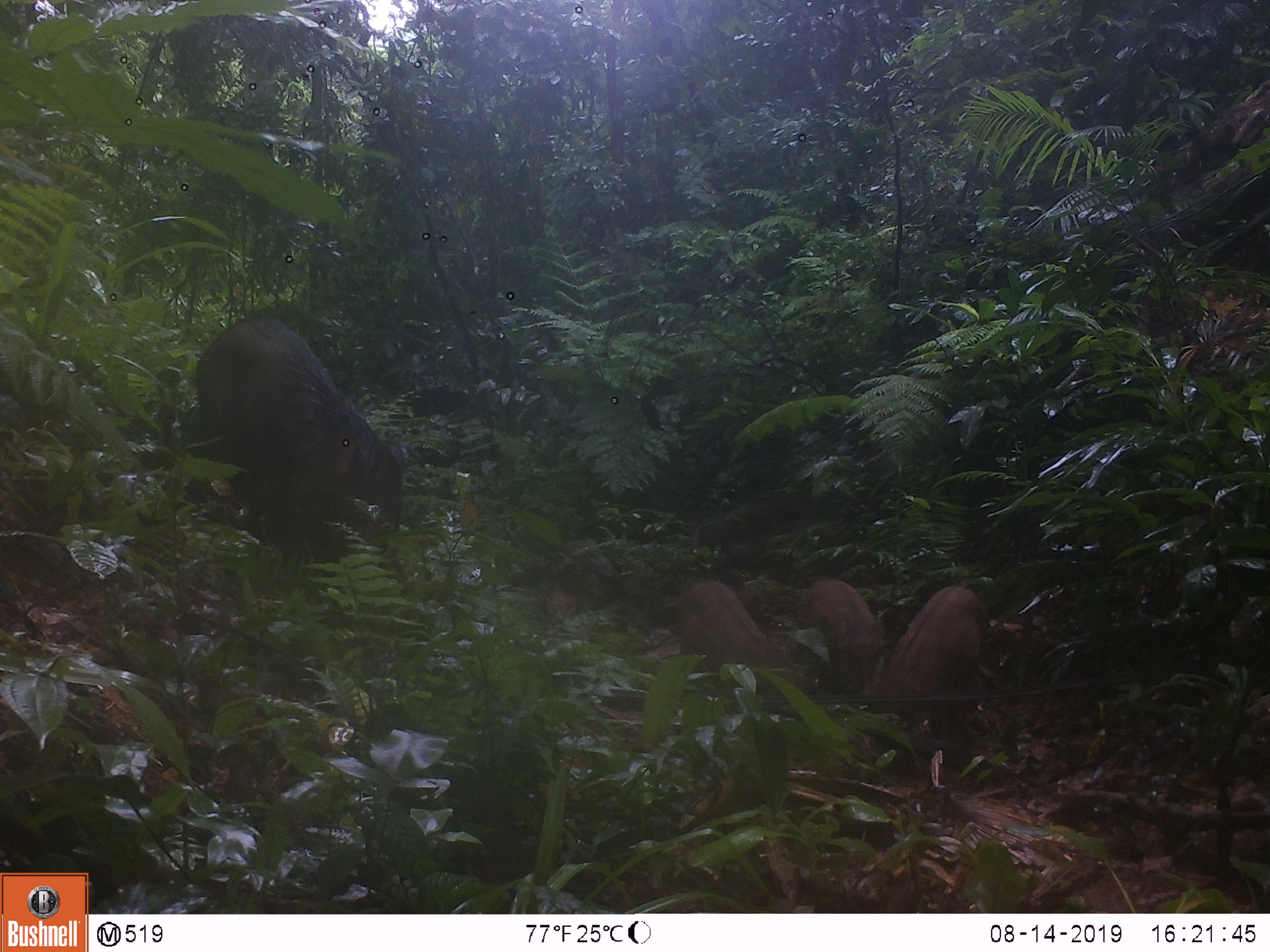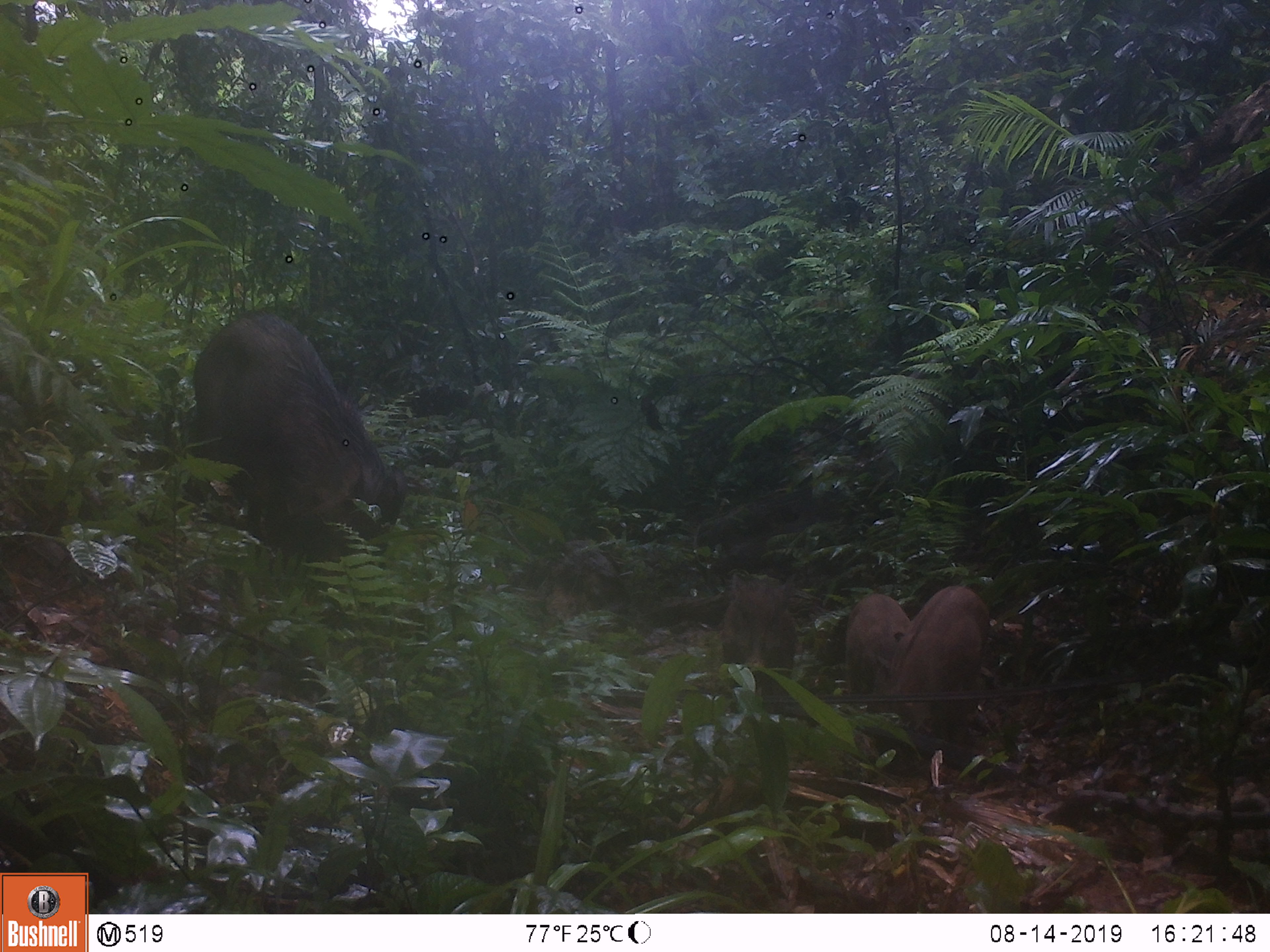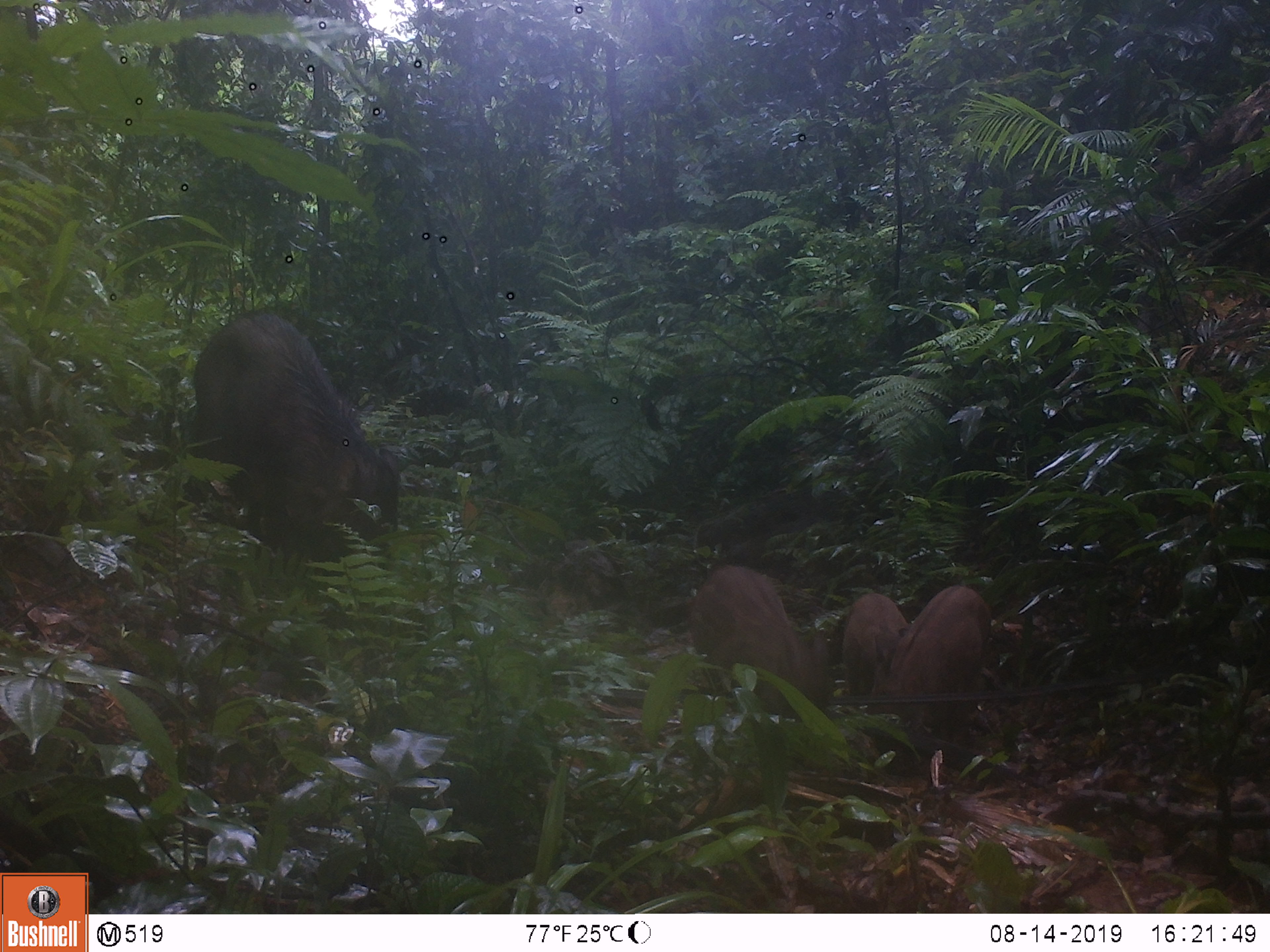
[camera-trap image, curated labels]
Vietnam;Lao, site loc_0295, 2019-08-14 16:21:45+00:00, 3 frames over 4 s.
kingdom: Animalia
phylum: Chordata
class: Mammalia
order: Artiodactyla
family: Suidae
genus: Sus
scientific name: Sus scrofa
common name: eurasian wild pig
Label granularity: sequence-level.